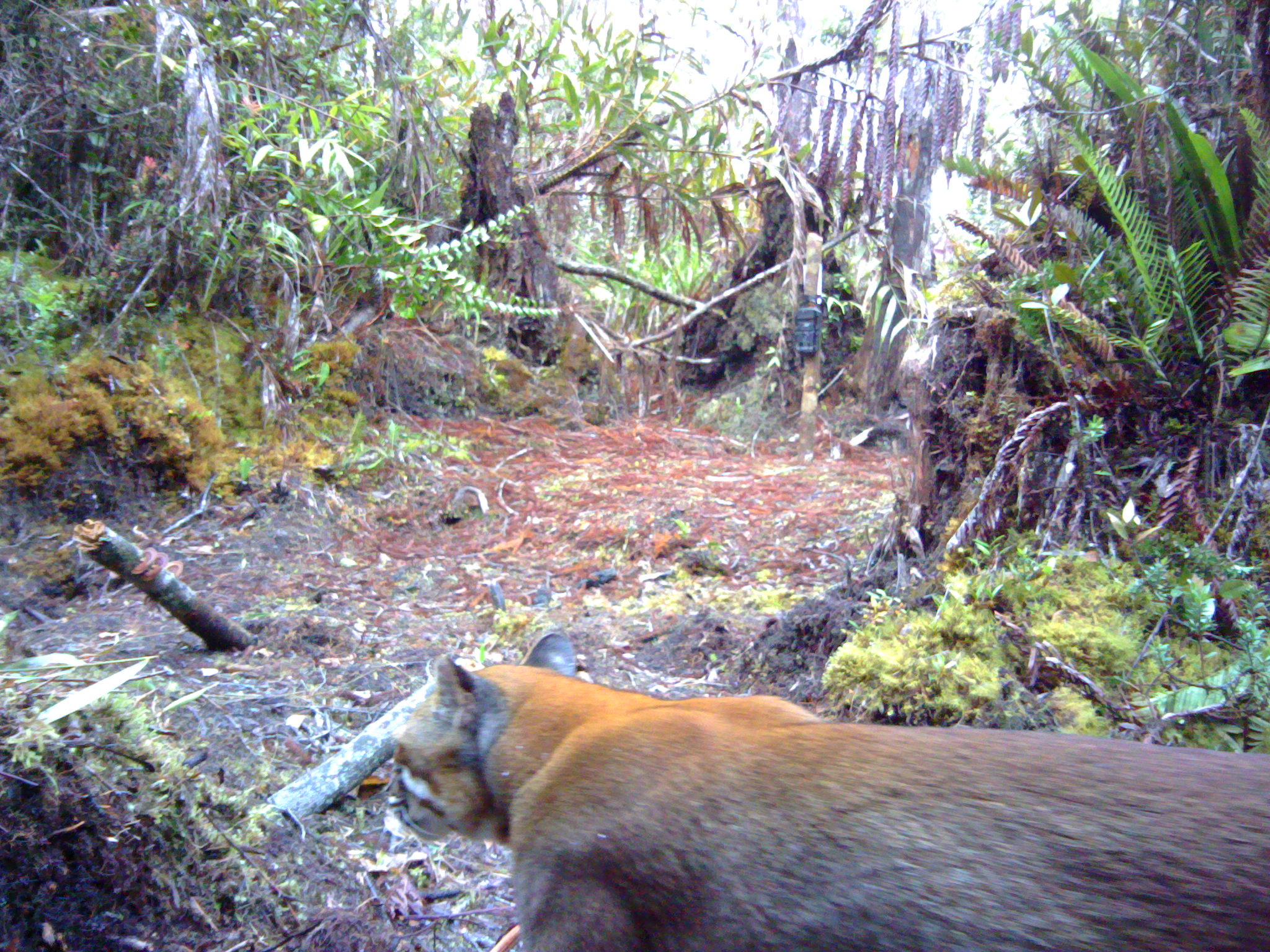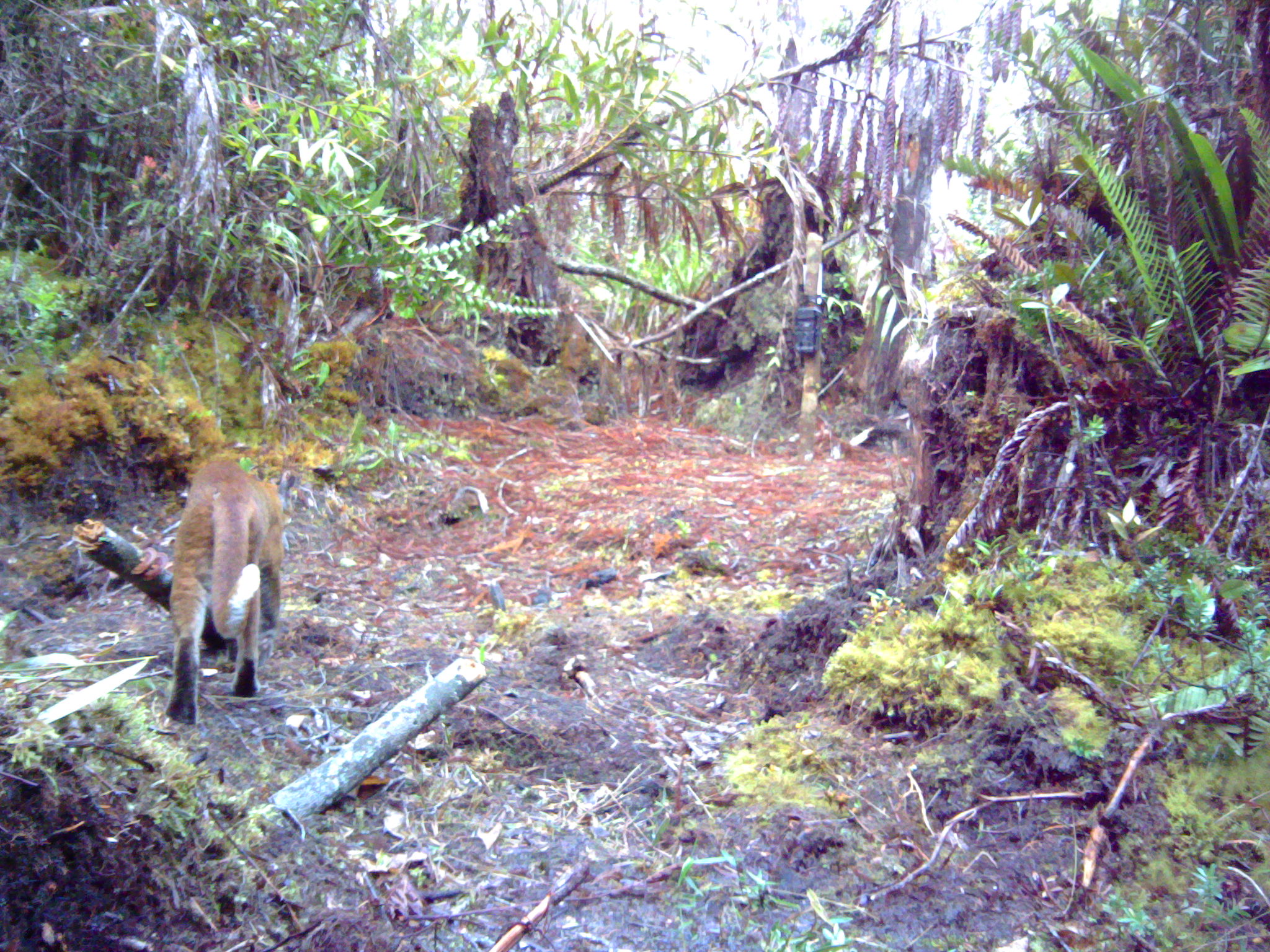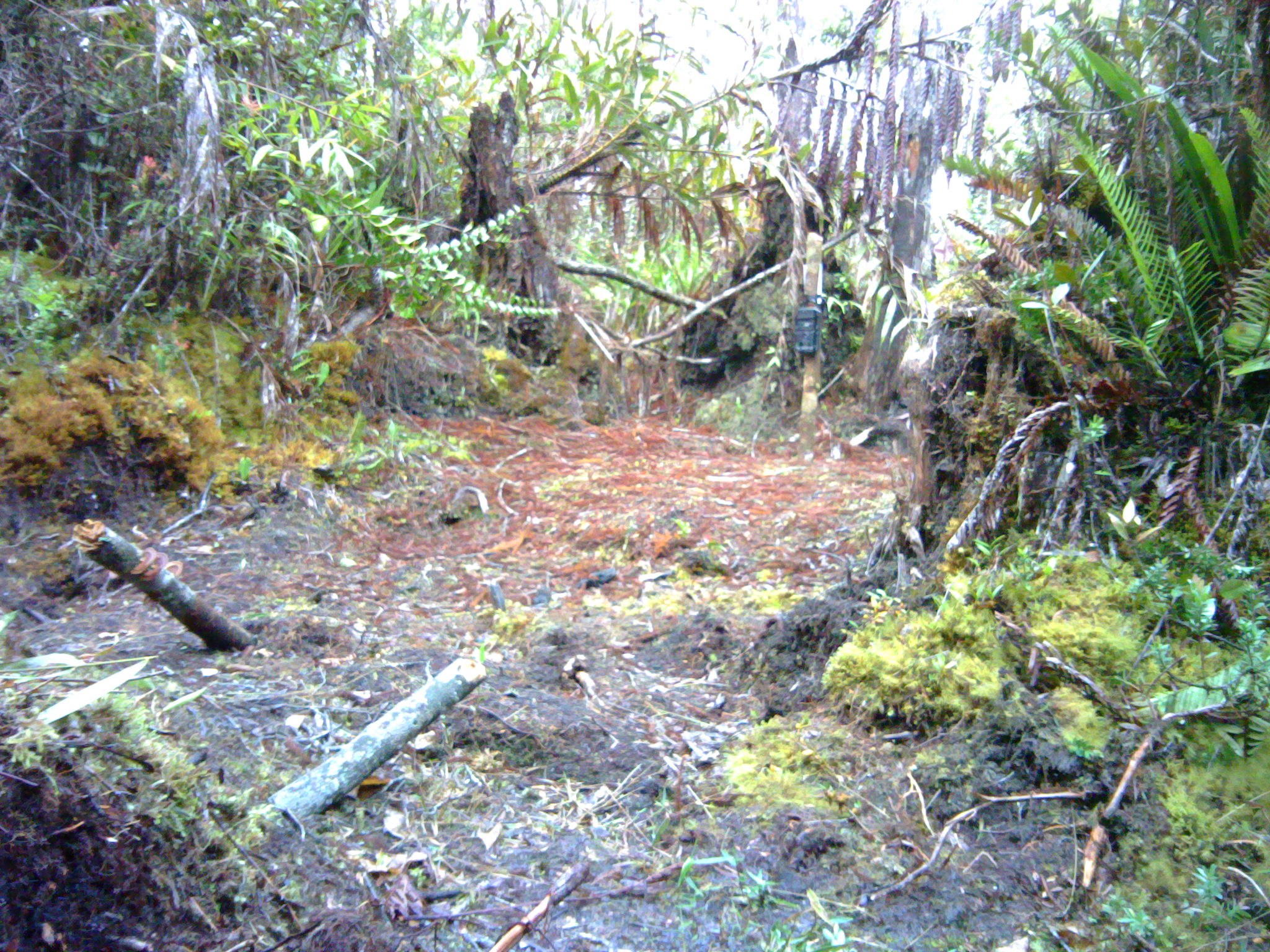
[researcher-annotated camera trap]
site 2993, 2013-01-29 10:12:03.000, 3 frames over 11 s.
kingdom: Animalia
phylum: Chordata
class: Mammalia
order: Carnivora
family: Felidae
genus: Catopuma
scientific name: Catopuma temminckii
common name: asian golden cat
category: pardofelis temminckii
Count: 1.